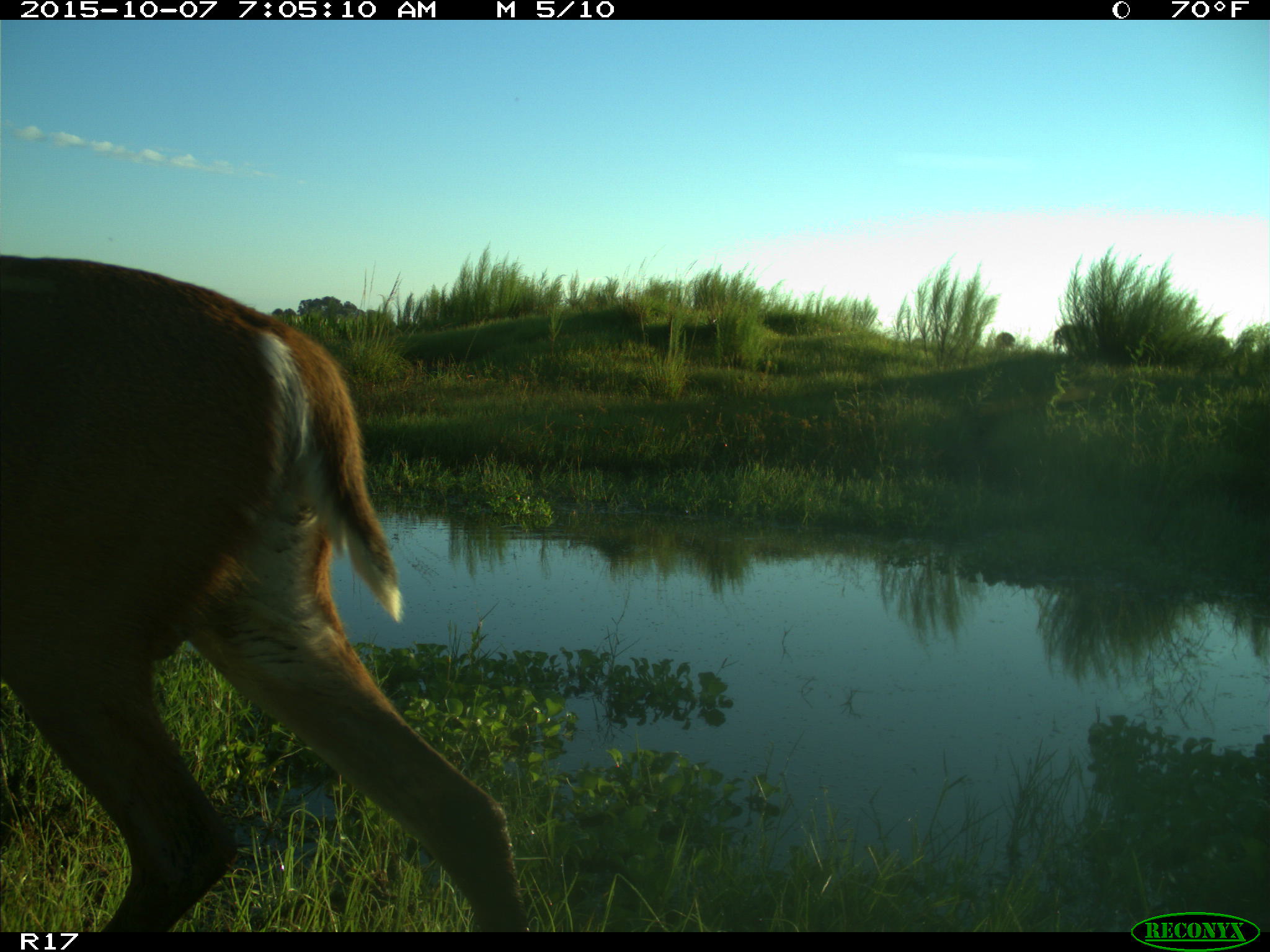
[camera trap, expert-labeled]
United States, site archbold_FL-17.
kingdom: Animalia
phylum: Chordata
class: Mammalia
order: Artiodactyla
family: Cervidae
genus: Odocoileus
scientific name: Odocoileus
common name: deer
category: unidentified deer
Unidentified deer (deer) (Odocoileus).